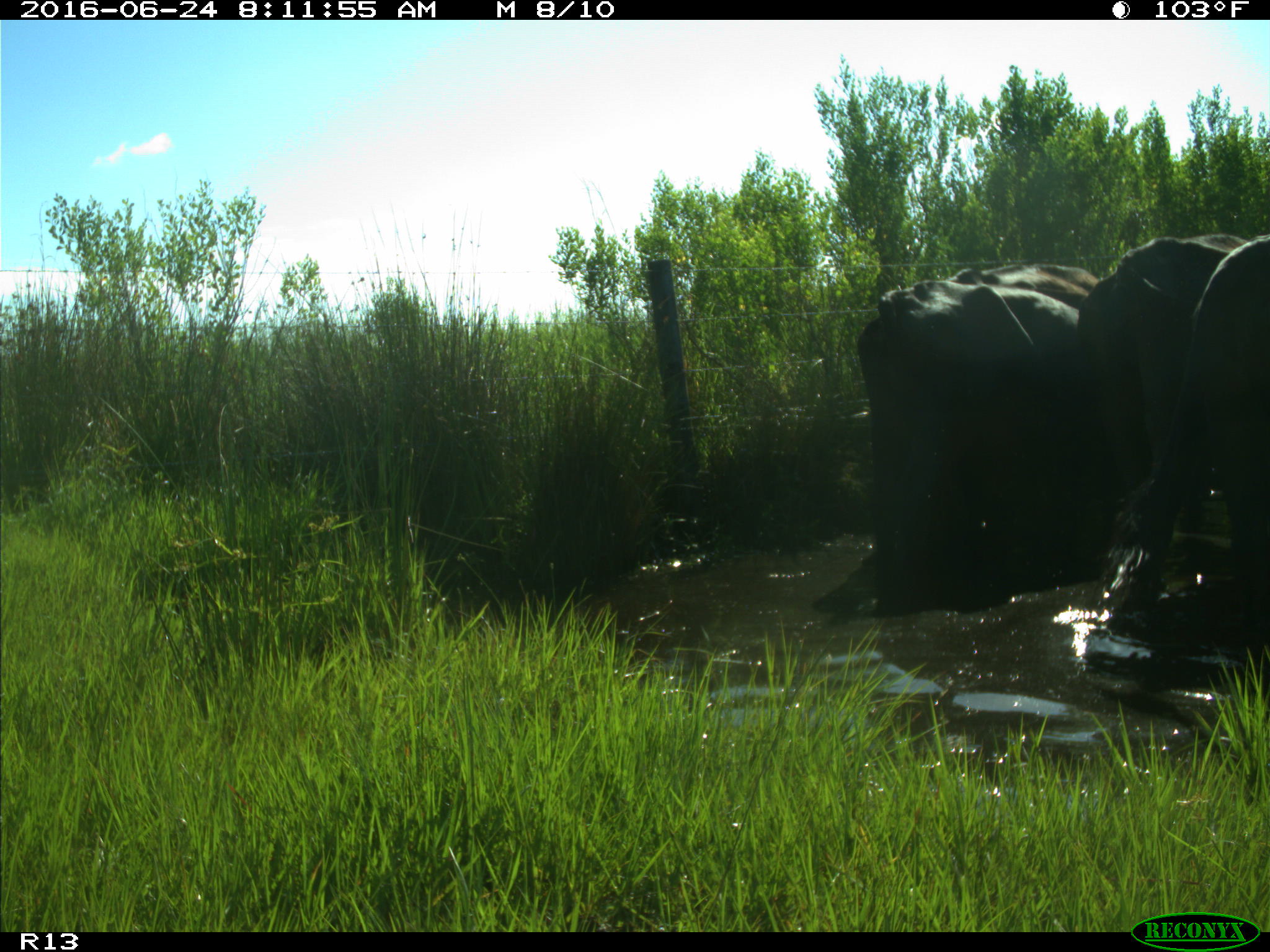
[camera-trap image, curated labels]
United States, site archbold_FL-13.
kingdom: Animalia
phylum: Chordata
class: Mammalia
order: Artiodactyla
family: Bovidae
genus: Bos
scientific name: Bos taurus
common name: domestic cow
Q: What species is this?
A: Bos taurus (domestic cow).